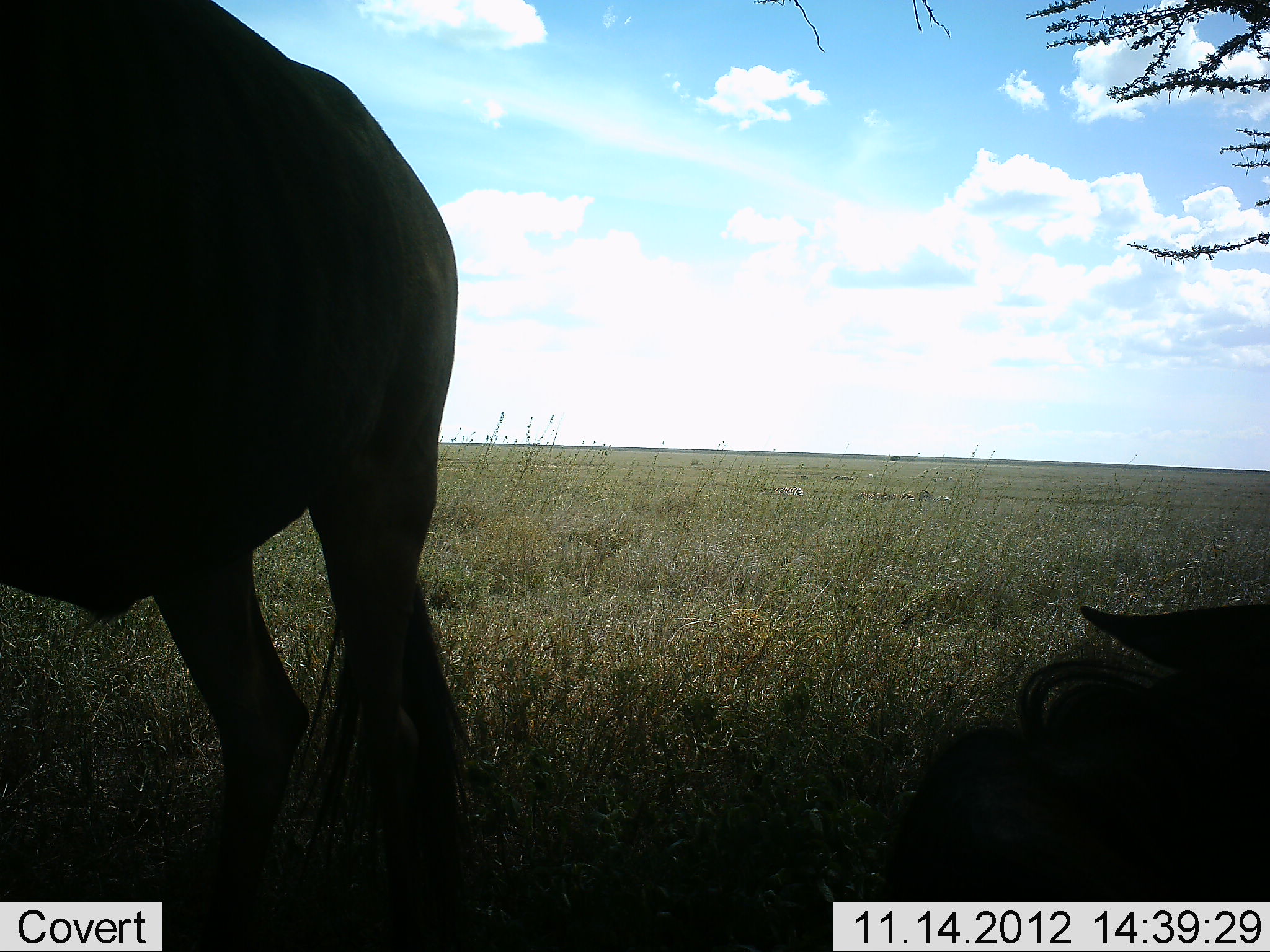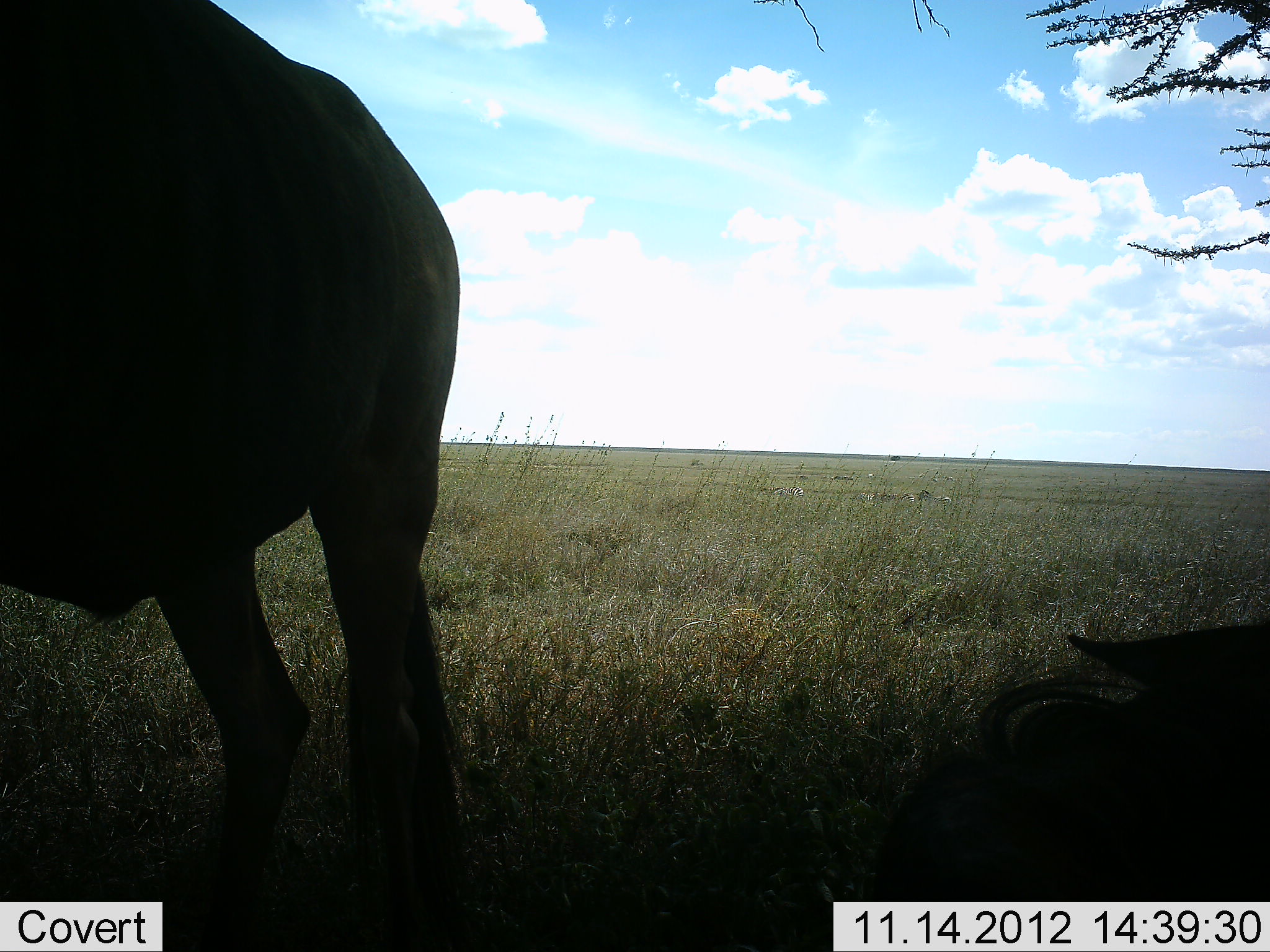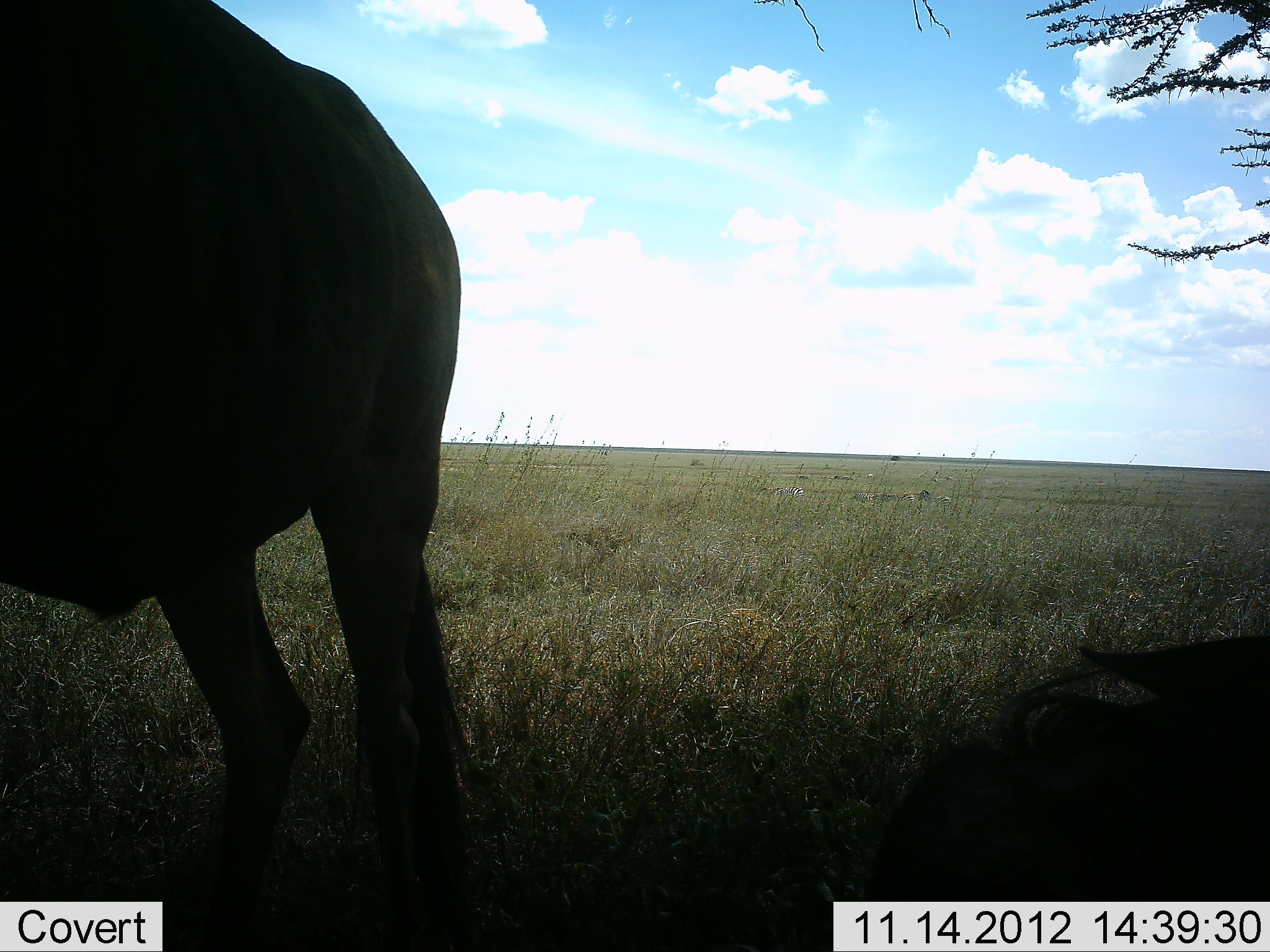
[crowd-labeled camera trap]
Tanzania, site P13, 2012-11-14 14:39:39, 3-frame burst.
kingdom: Animalia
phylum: Chordata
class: Mammalia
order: Artiodactyla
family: Bovidae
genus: Connochaetes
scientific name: Connochaetes taurinus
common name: blue wildebeest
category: wildebeest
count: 2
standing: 90%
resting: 90%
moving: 0%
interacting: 0%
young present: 0%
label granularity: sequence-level